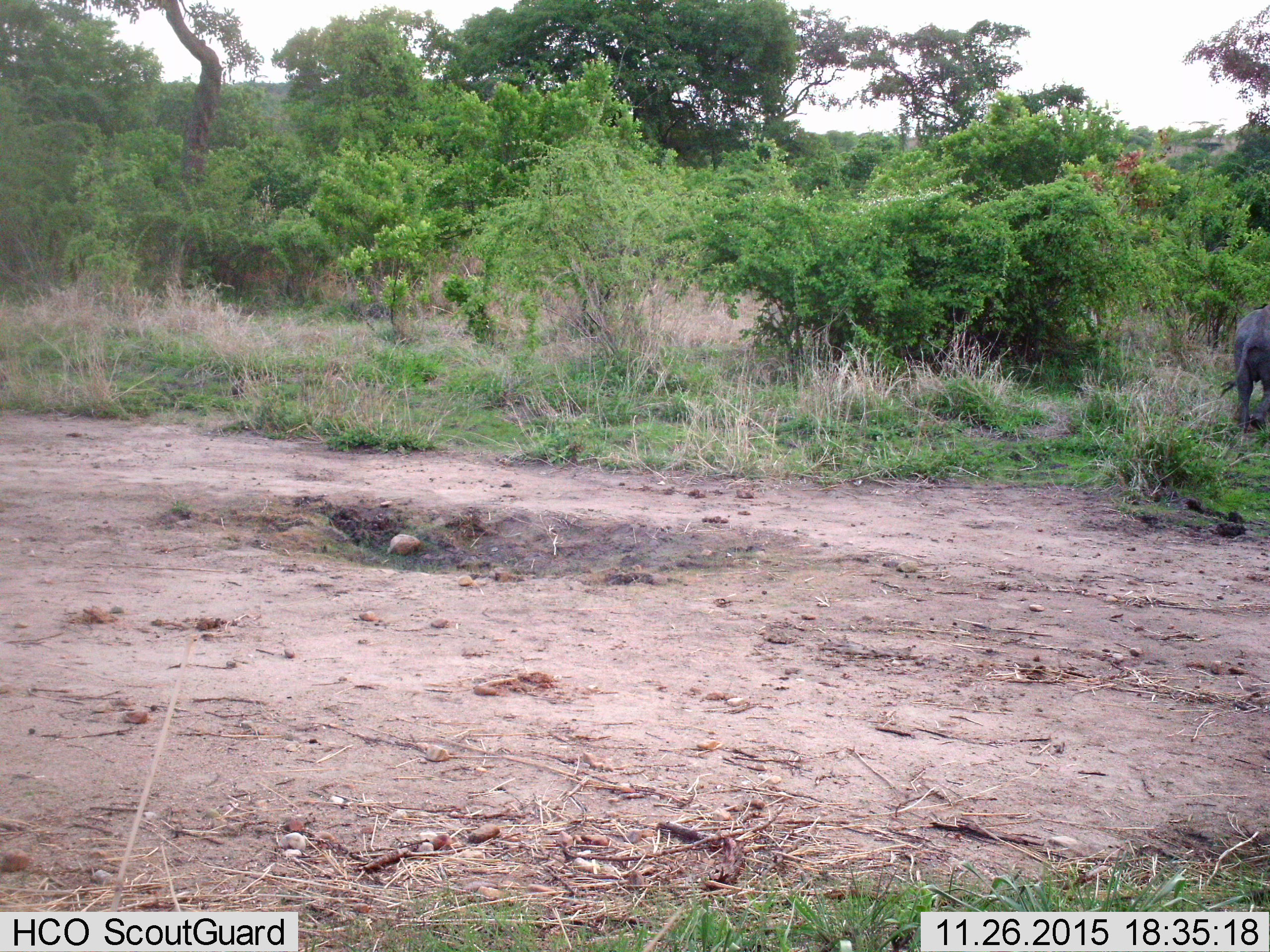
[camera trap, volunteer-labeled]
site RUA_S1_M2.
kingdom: Animalia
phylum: Chordata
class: Mammalia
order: Proboscidea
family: Elephantidae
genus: Loxodonta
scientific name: Loxodonta africana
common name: african bush elephant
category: elephant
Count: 1.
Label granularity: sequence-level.